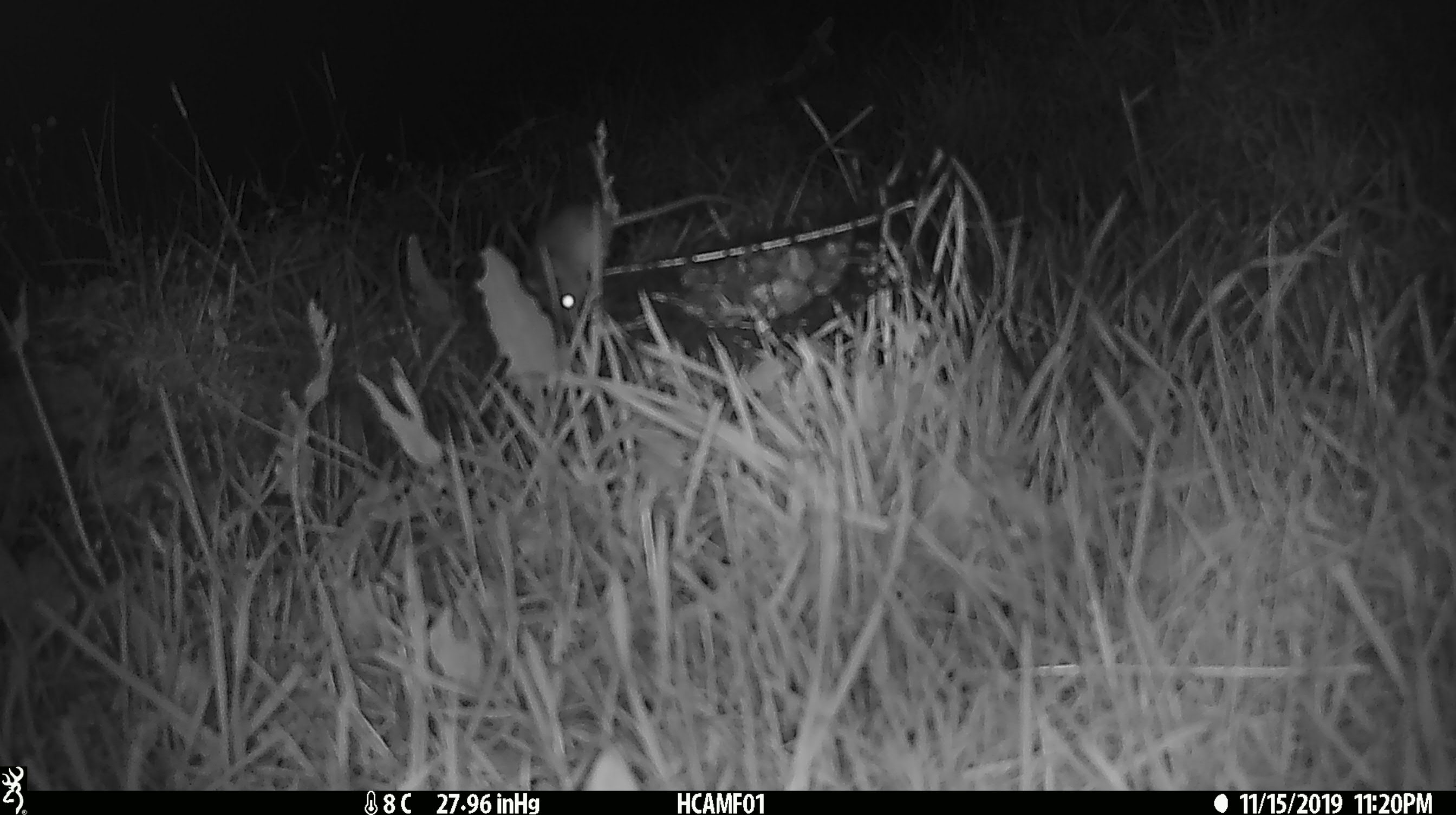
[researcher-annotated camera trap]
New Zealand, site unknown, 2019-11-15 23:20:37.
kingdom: Animalia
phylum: Chordata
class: Mammalia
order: Rodentia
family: Muridae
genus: Mus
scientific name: Mus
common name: mouse